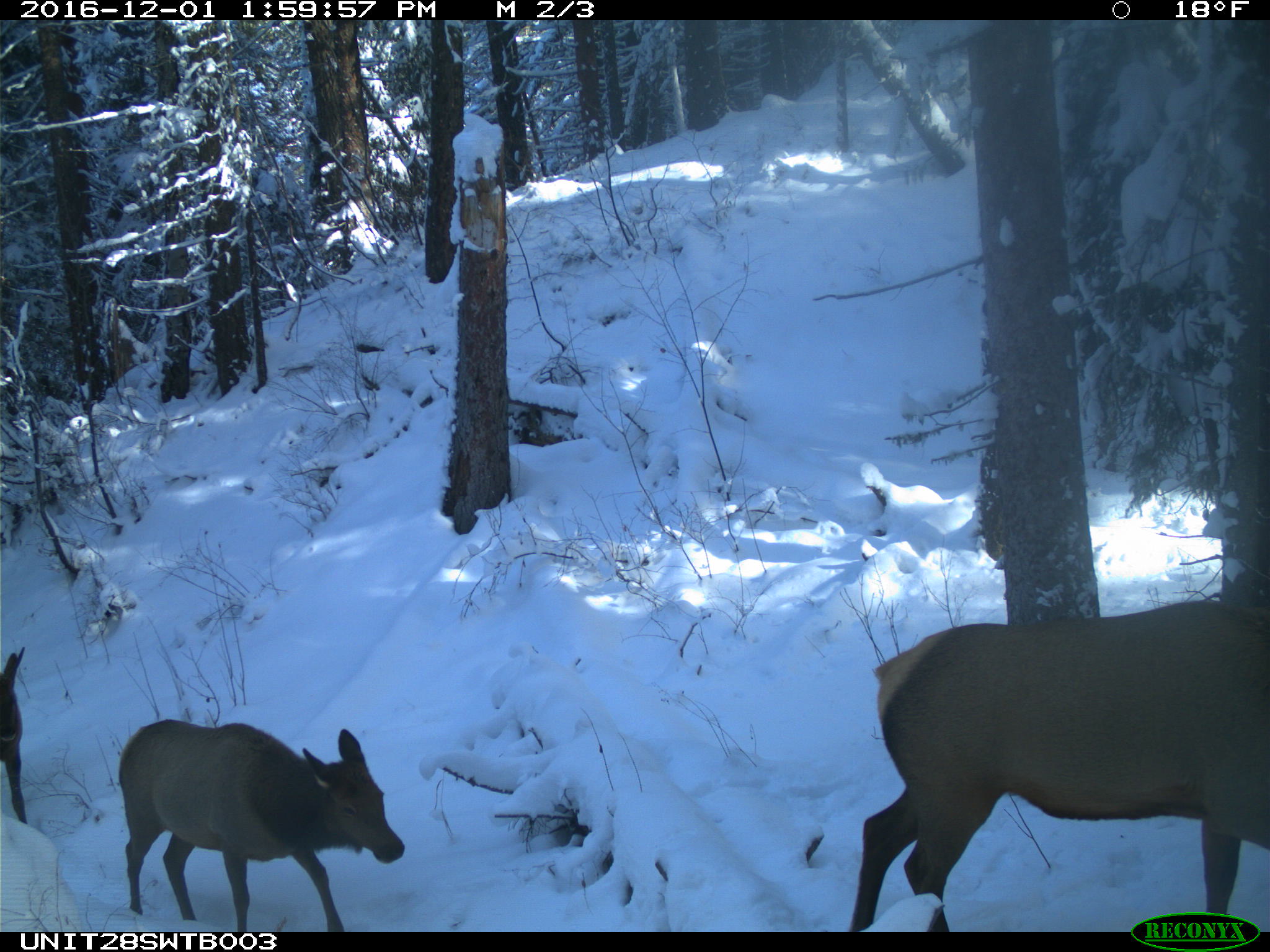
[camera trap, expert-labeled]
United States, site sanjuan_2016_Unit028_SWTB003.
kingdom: Animalia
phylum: Chordata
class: Mammalia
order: Artiodactyla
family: Cervidae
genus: Cervus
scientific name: Cervus elaphus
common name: red deer